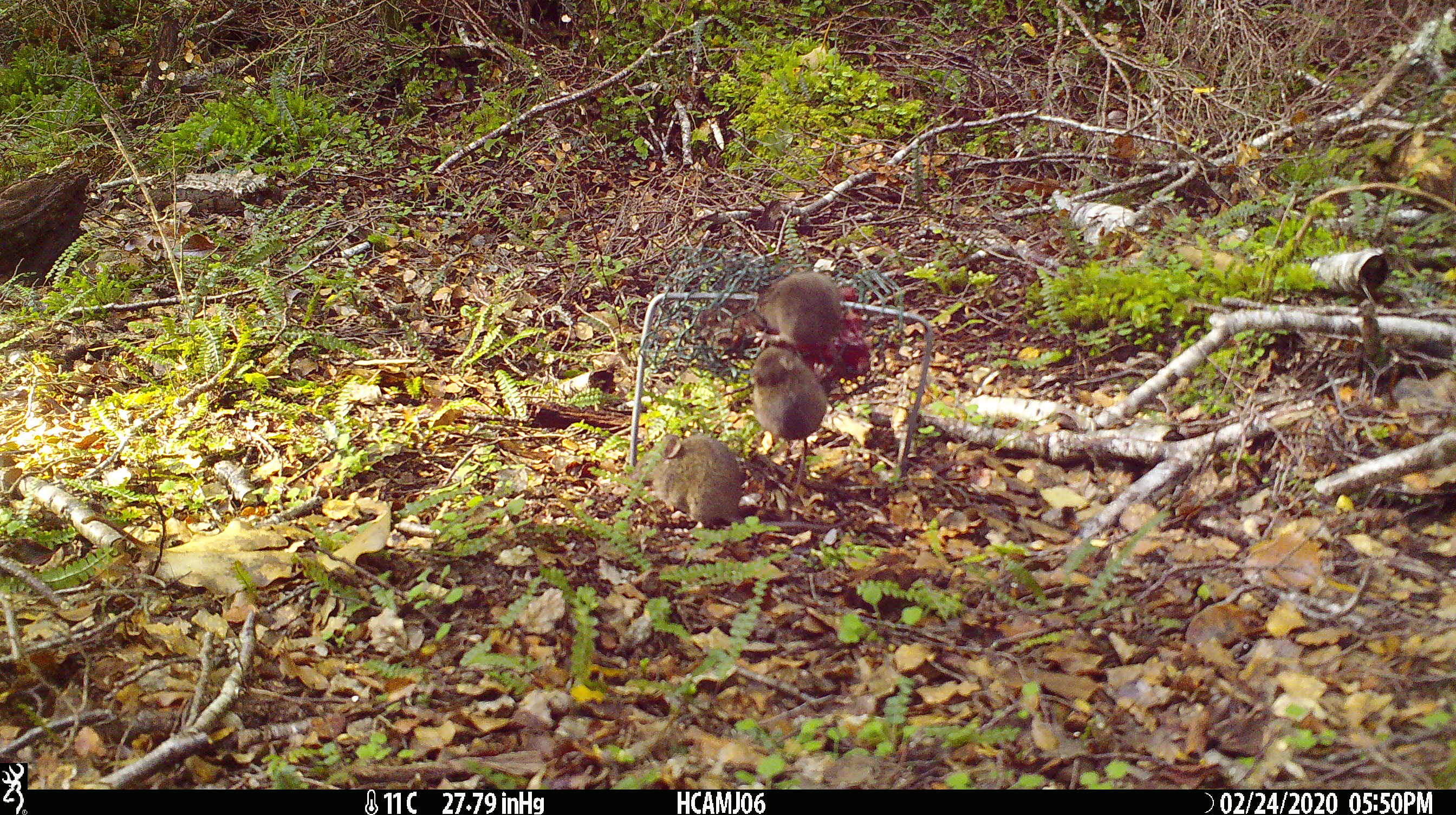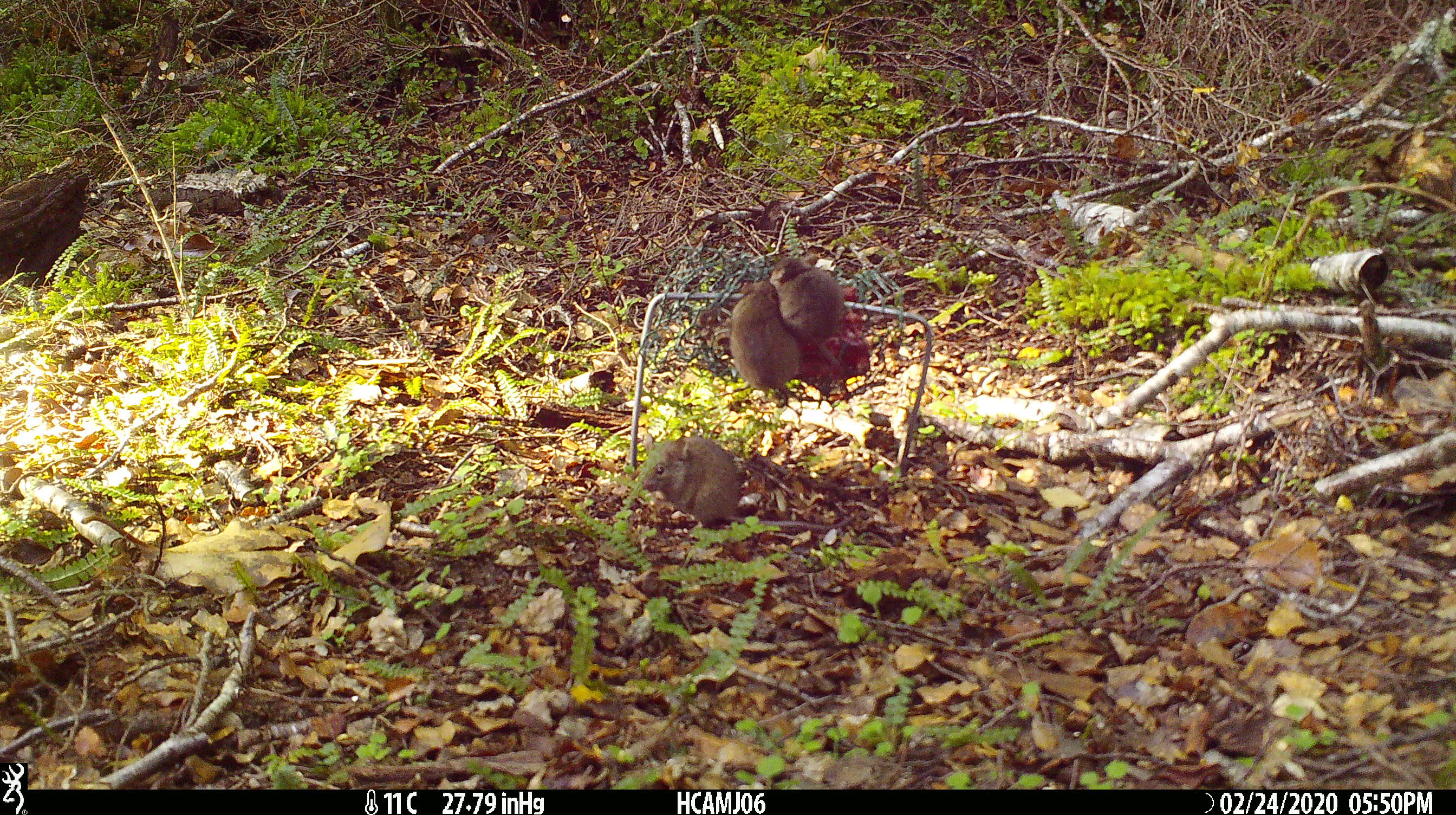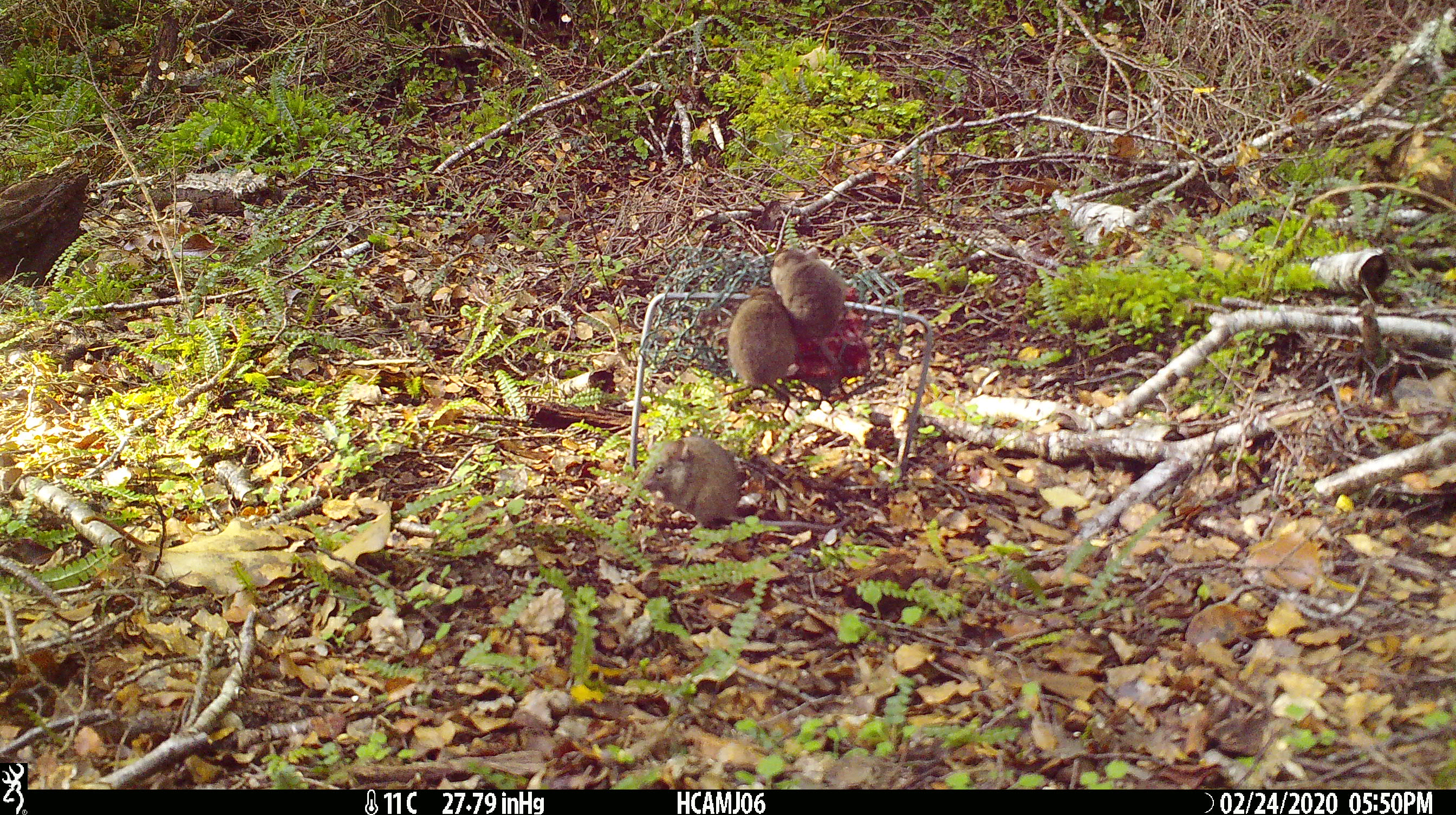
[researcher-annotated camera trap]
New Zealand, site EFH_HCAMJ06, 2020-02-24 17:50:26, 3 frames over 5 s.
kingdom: Animalia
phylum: Chordata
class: Mammalia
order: Rodentia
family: Muridae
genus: Mus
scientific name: Mus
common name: mouse